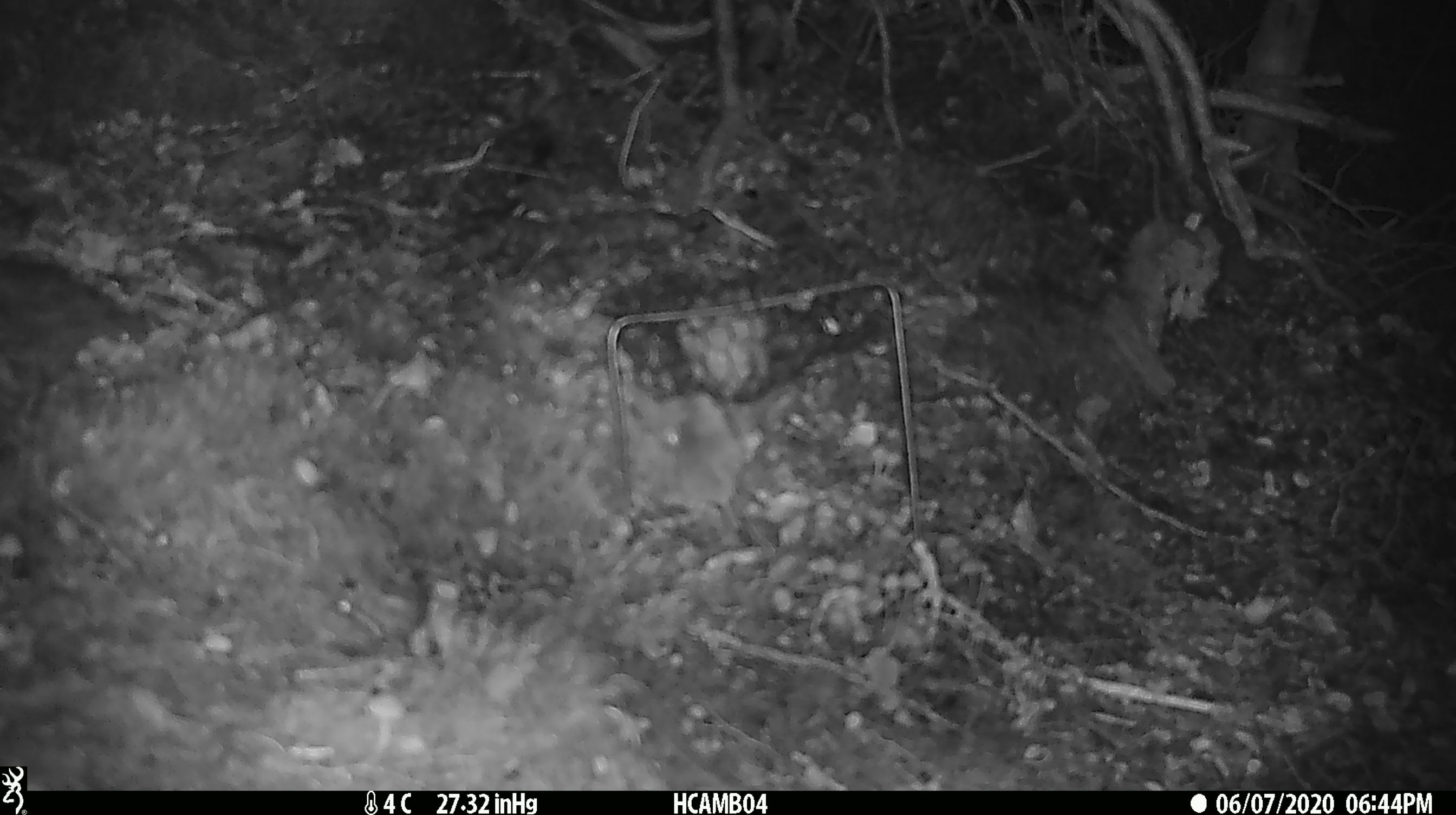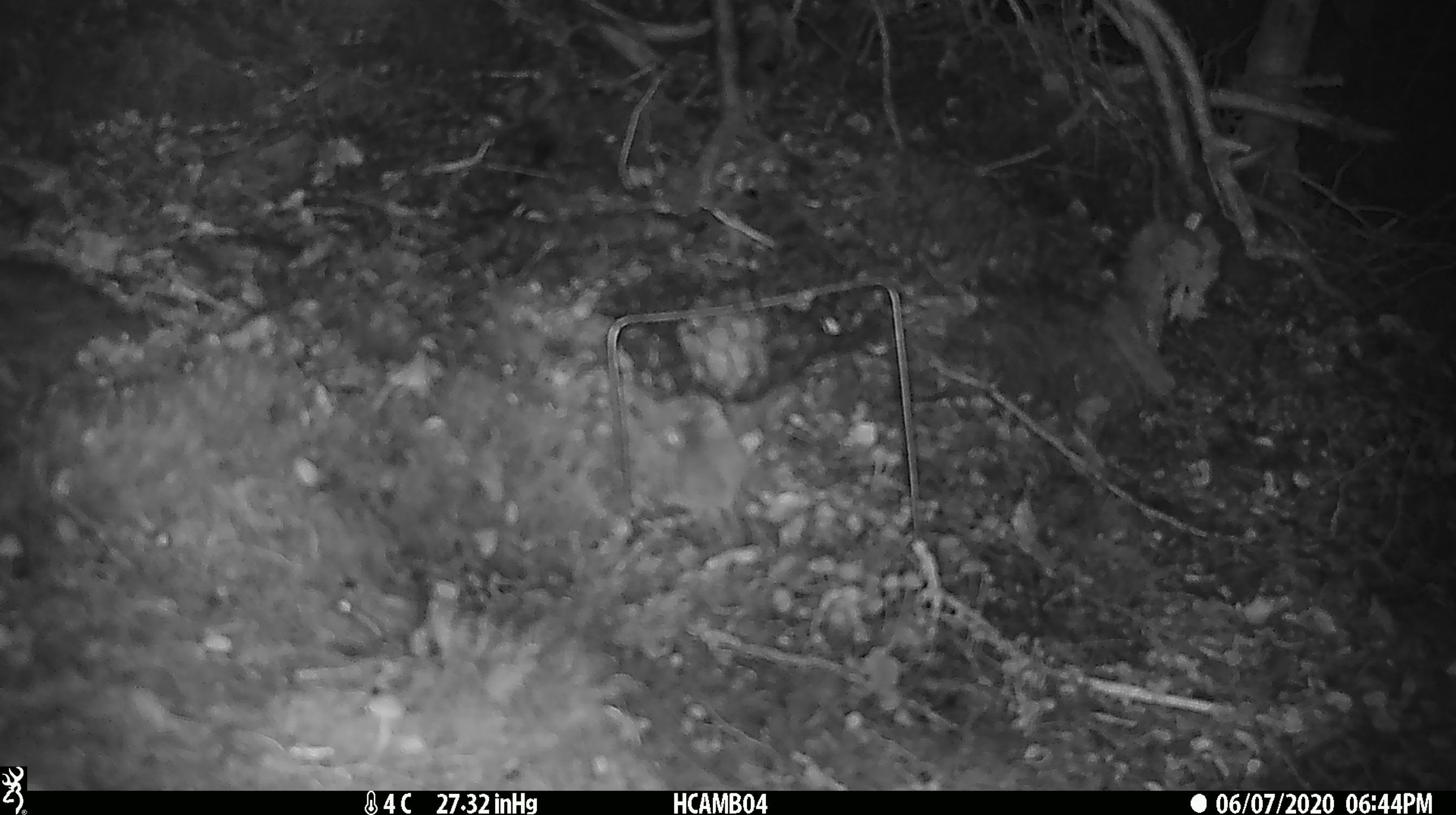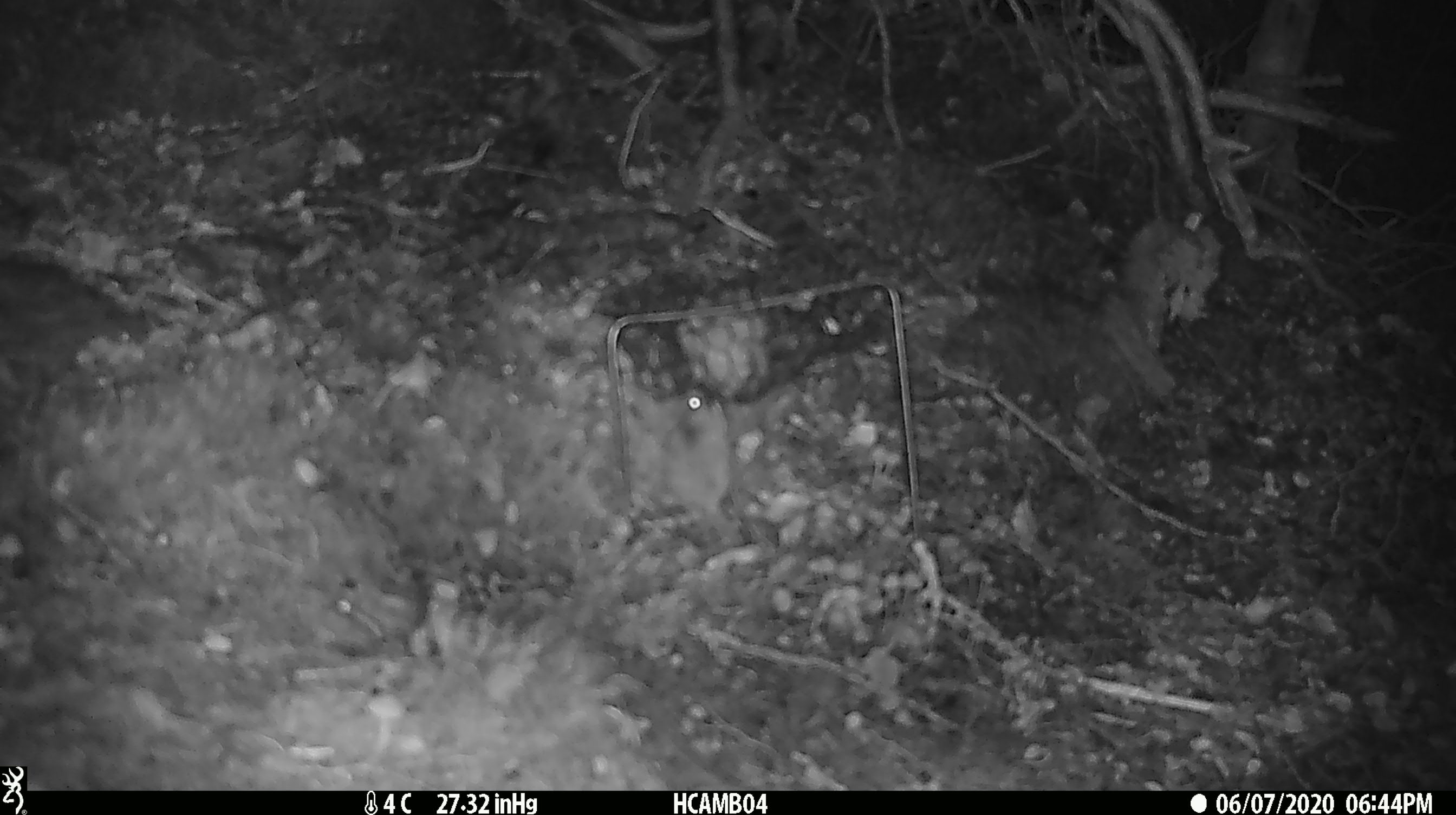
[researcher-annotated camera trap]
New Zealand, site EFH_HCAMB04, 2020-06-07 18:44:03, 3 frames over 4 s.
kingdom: Animalia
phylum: Chordata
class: Mammalia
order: Rodentia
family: Muridae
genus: Mus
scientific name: Mus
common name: mouse